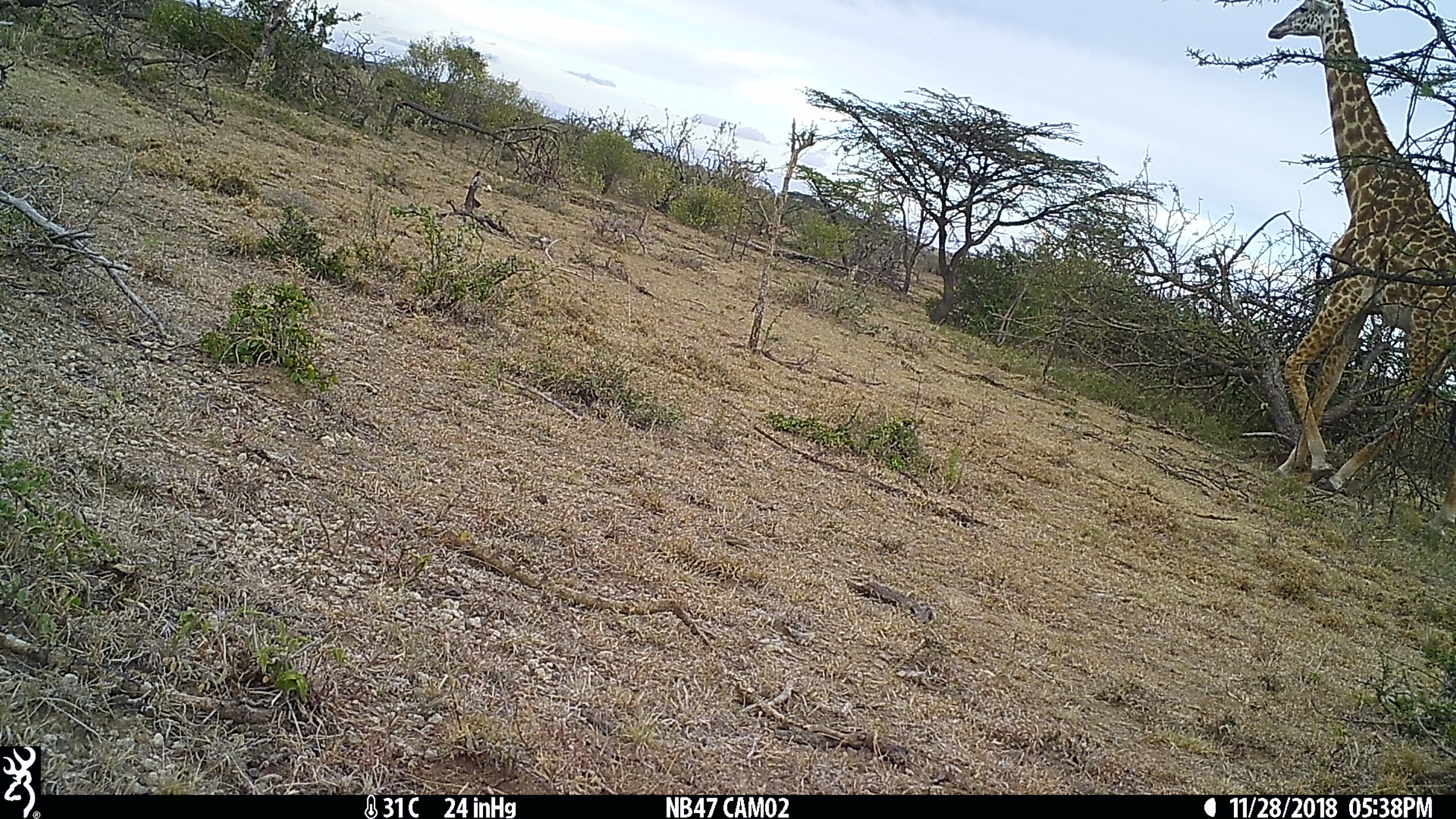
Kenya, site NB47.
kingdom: Animalia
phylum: Chordata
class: Mammalia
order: Artiodactyla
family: Giraffidae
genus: Giraffa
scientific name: Giraffa camelopardalis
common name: northern giraffe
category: giraffe